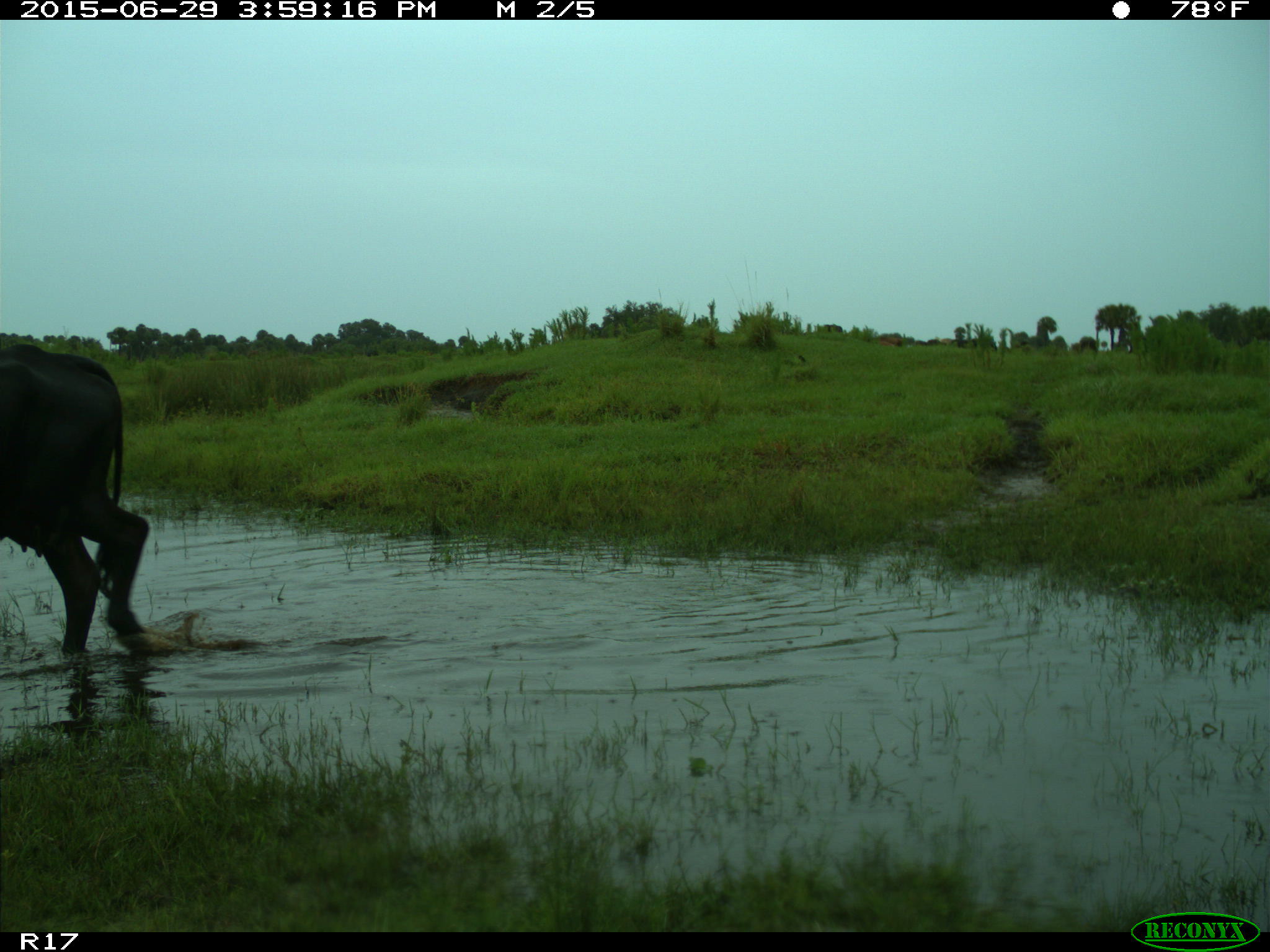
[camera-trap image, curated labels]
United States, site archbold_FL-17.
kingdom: Animalia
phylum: Chordata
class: Mammalia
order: Artiodactyla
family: Bovidae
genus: Bos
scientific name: Bos taurus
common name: domestic cow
Bos taurus (domestic cow).